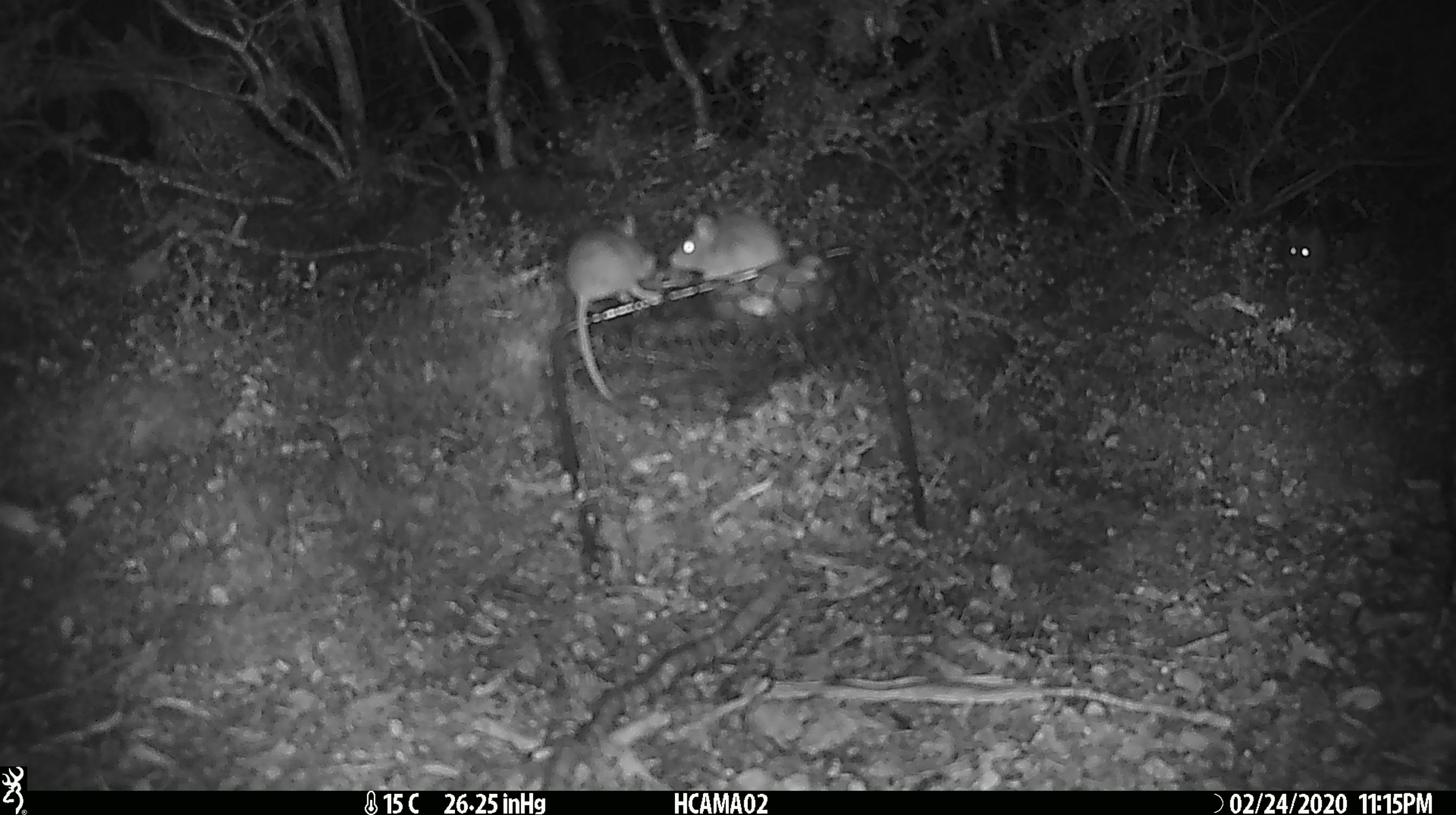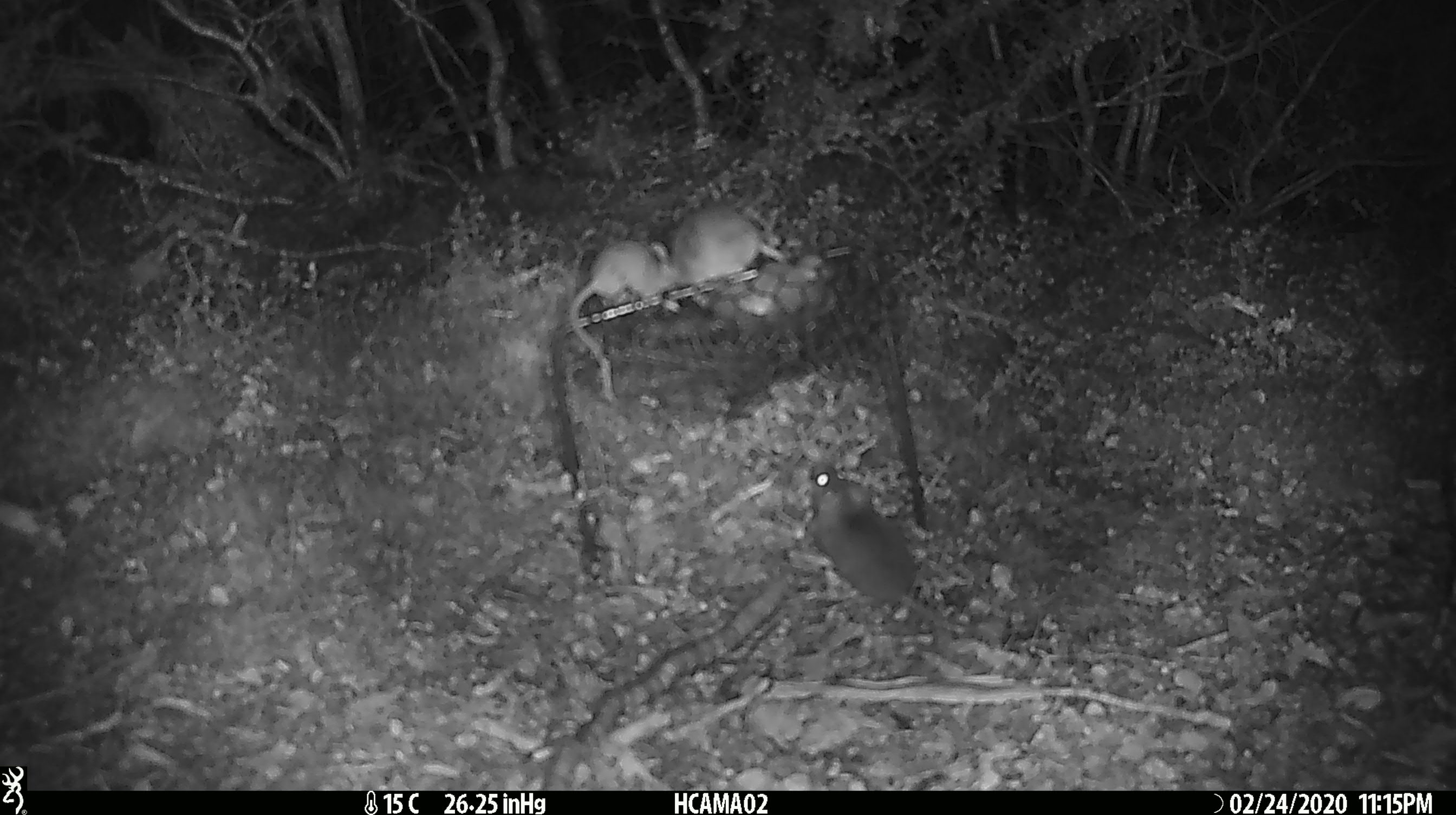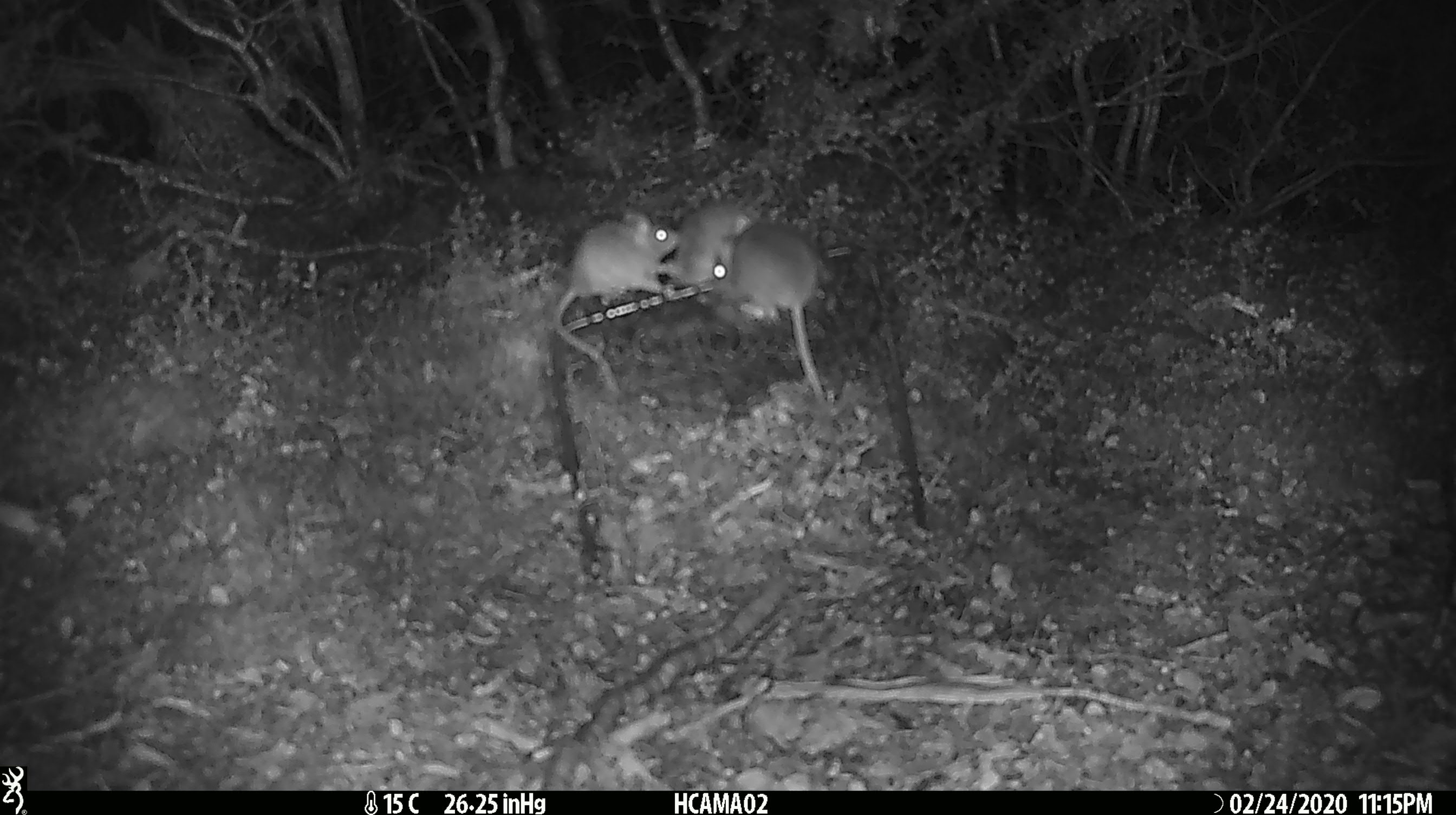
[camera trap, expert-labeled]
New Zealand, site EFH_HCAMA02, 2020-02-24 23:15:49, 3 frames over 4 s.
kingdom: Animalia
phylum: Chordata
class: Mammalia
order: Rodentia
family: Muridae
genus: Mus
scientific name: Mus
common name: mouse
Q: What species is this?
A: Mouse (Mus).